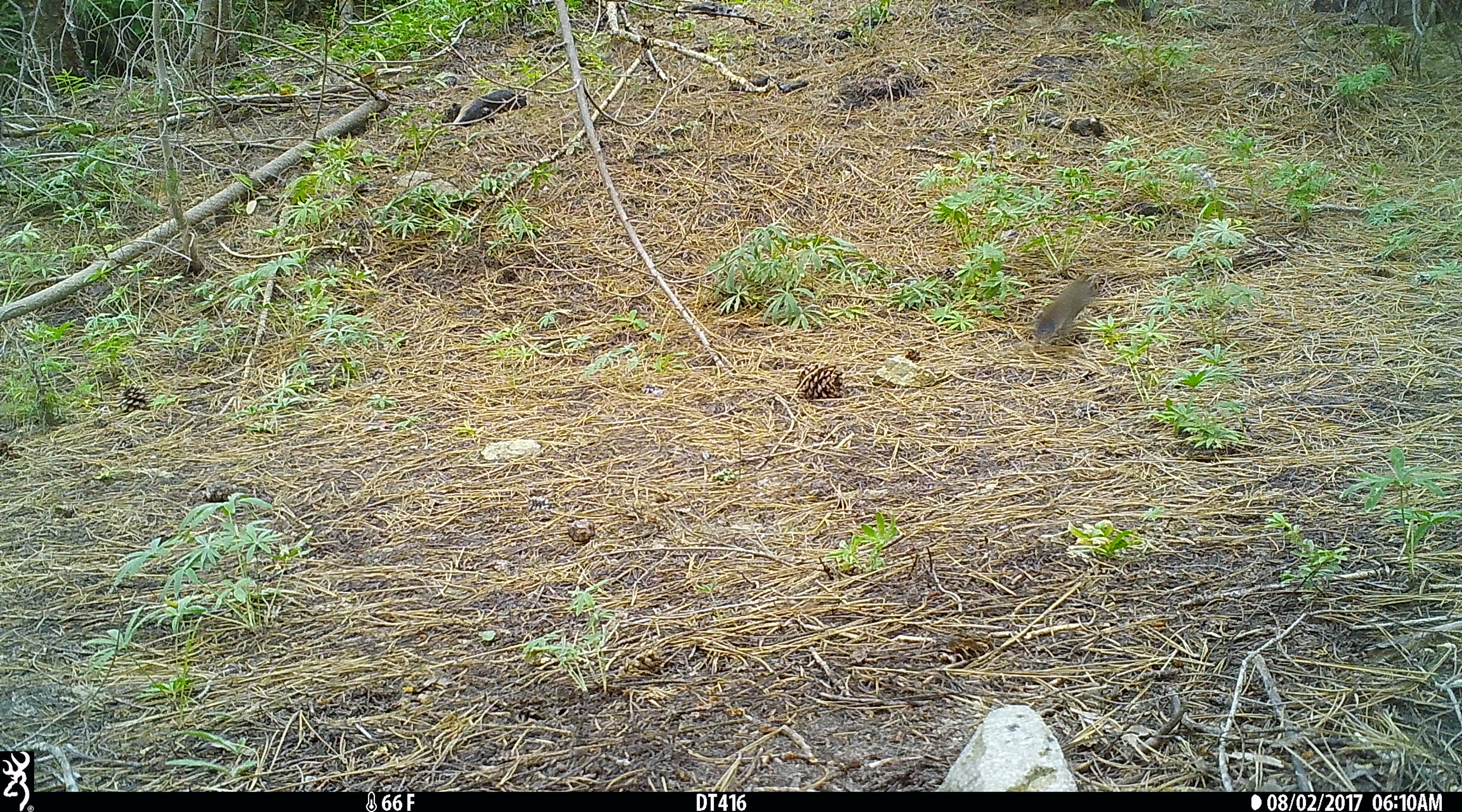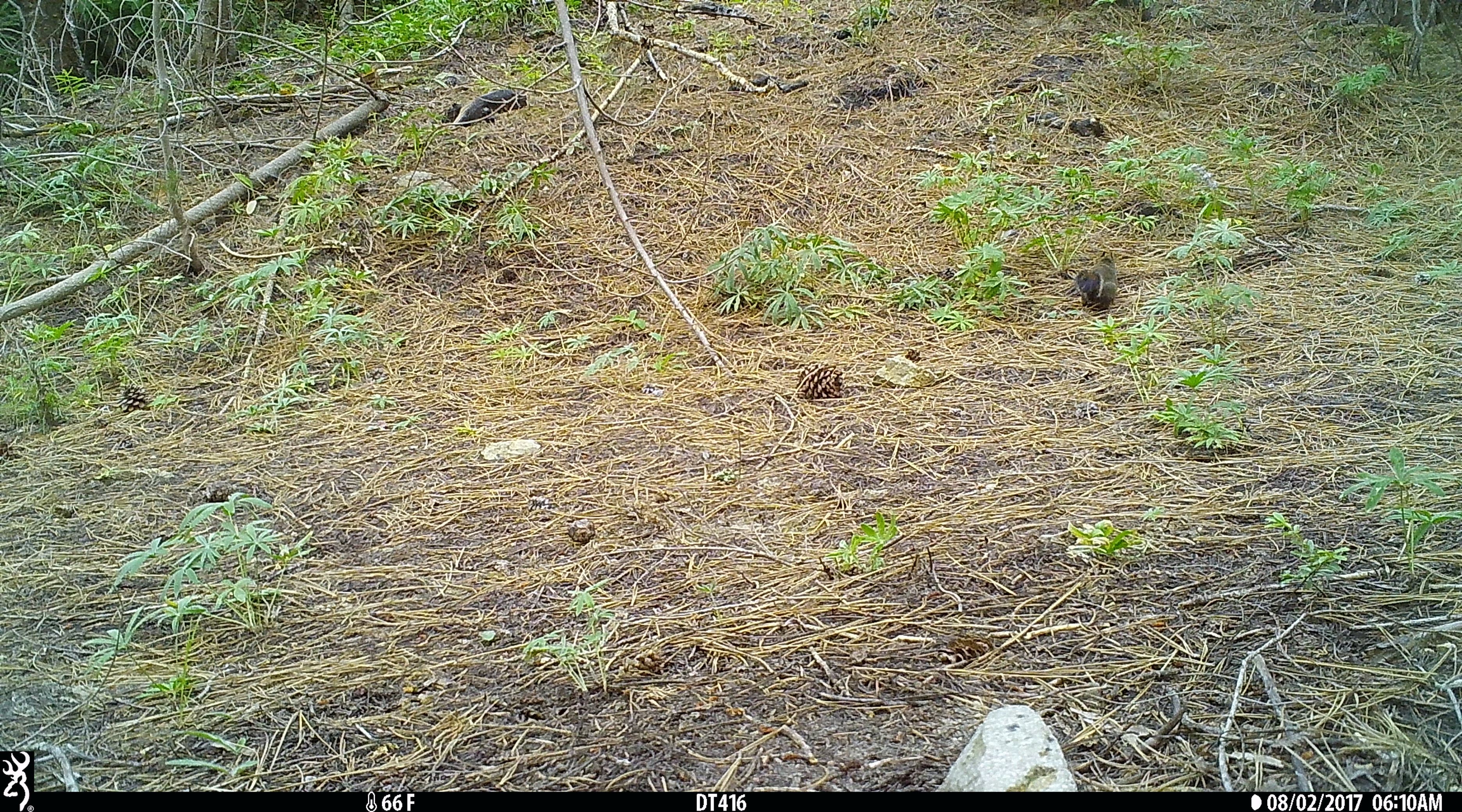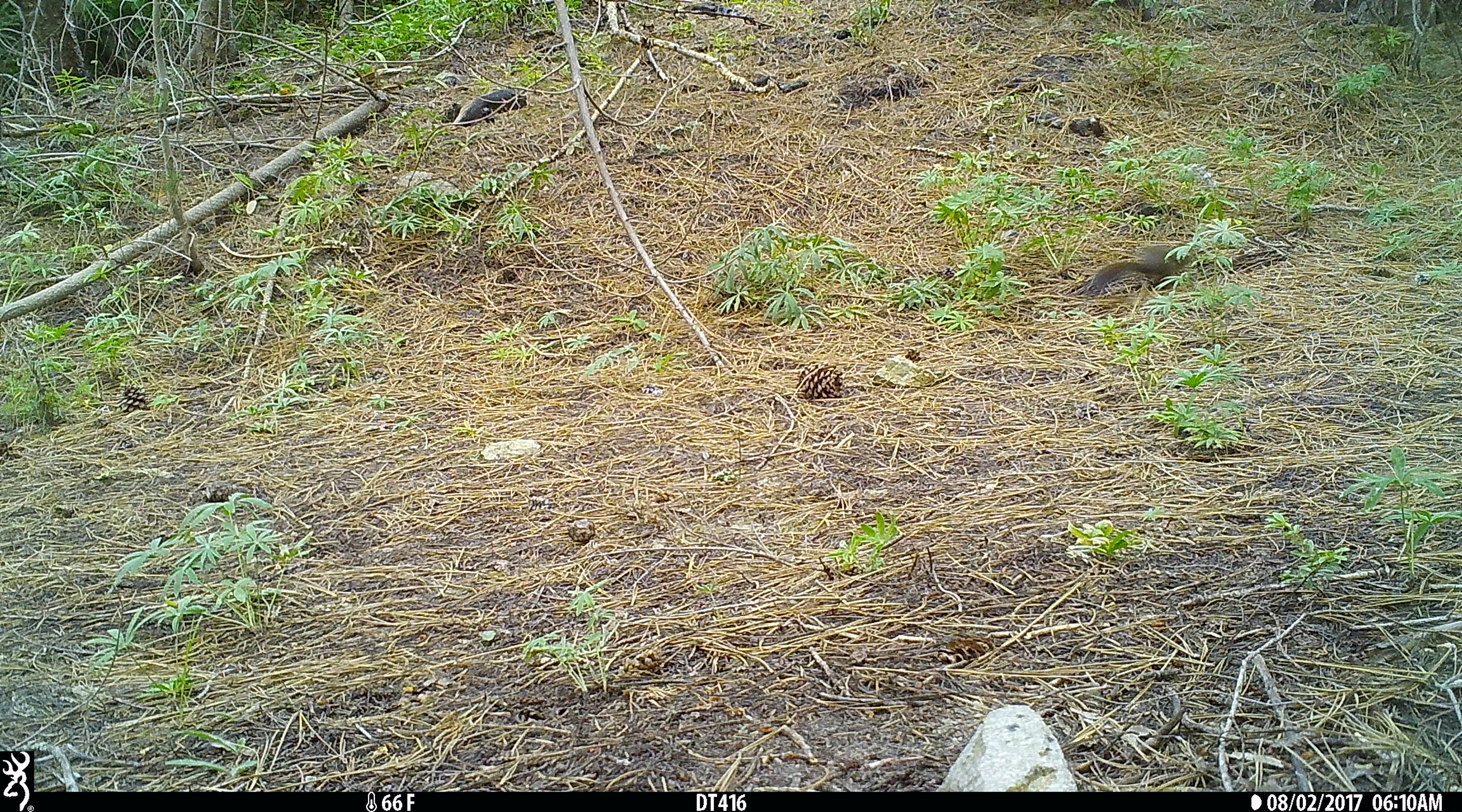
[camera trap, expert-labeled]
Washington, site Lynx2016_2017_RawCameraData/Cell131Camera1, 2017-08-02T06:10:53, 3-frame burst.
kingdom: Animalia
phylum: Chordata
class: Mammalia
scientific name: Mammalia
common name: small mammal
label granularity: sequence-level